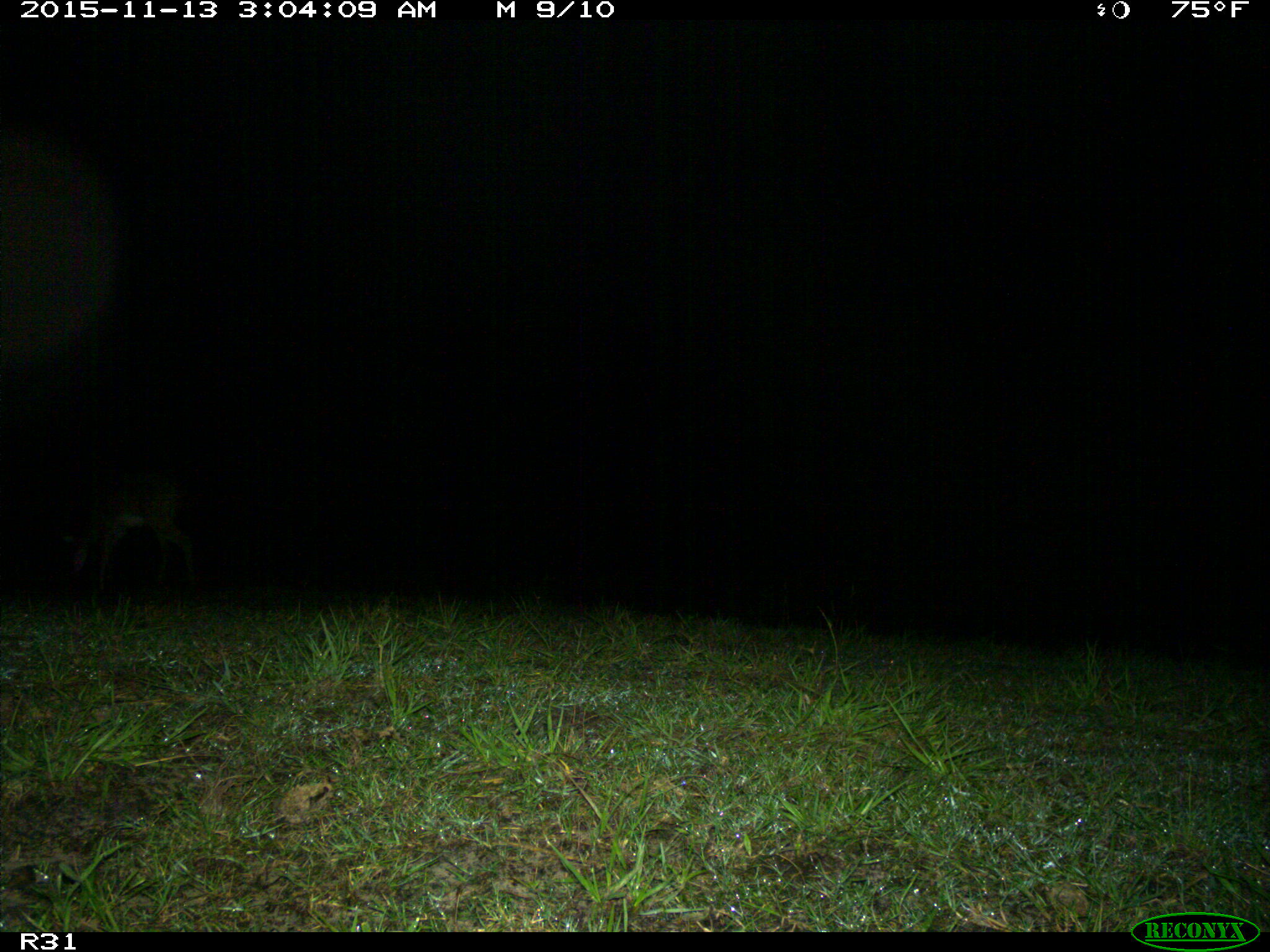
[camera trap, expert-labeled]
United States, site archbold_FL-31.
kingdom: Animalia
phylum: Chordata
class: Mammalia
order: Artiodactyla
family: Cervidae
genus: Odocoileus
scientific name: Odocoileus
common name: deer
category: unidentified deer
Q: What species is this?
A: Unidentified deer (deer) (Odocoileus).